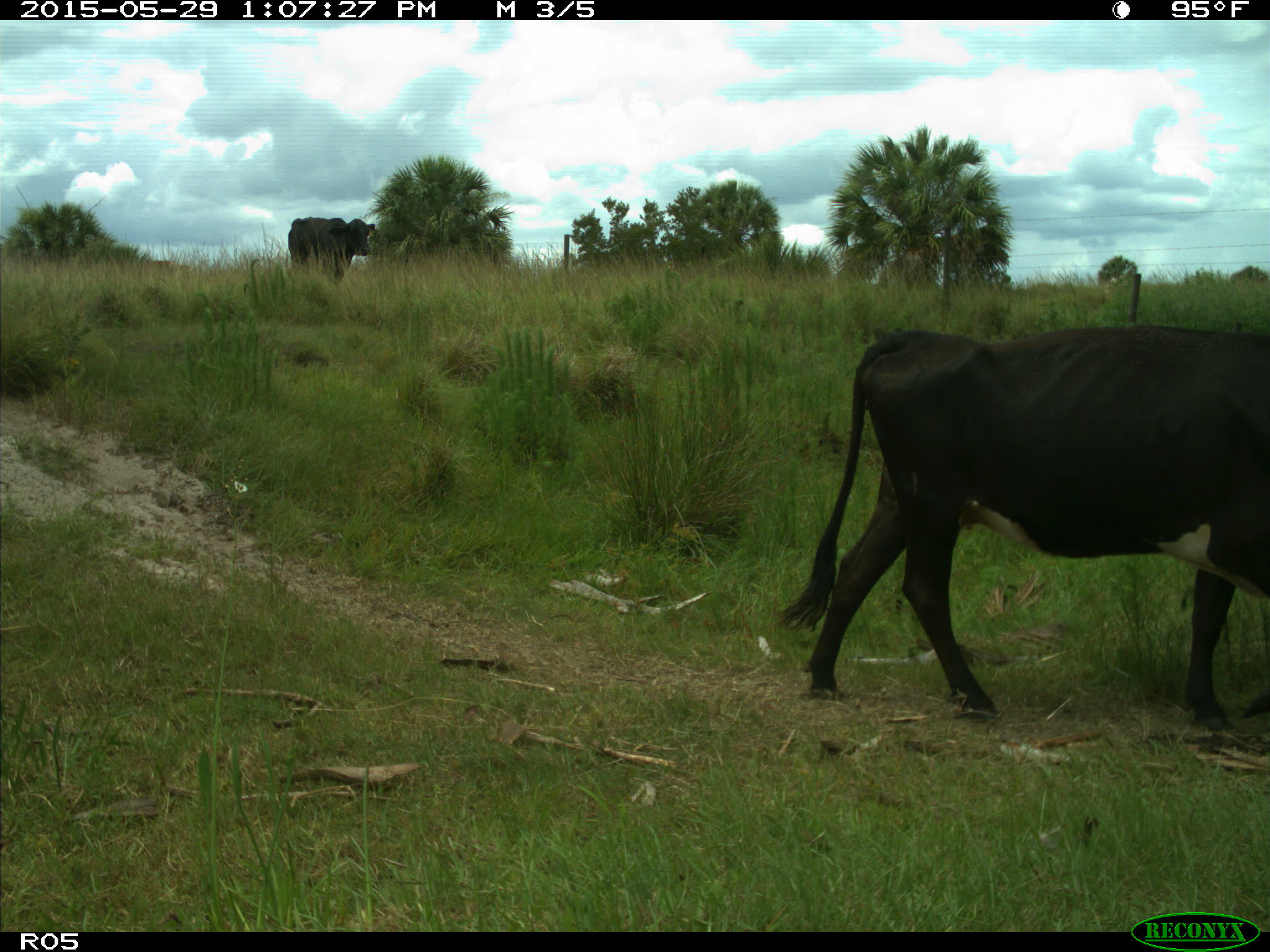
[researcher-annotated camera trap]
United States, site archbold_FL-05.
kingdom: Animalia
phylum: Chordata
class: Mammalia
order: Artiodactyla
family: Bovidae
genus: Bos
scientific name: Bos taurus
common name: domestic cow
Bos taurus (domestic cow).